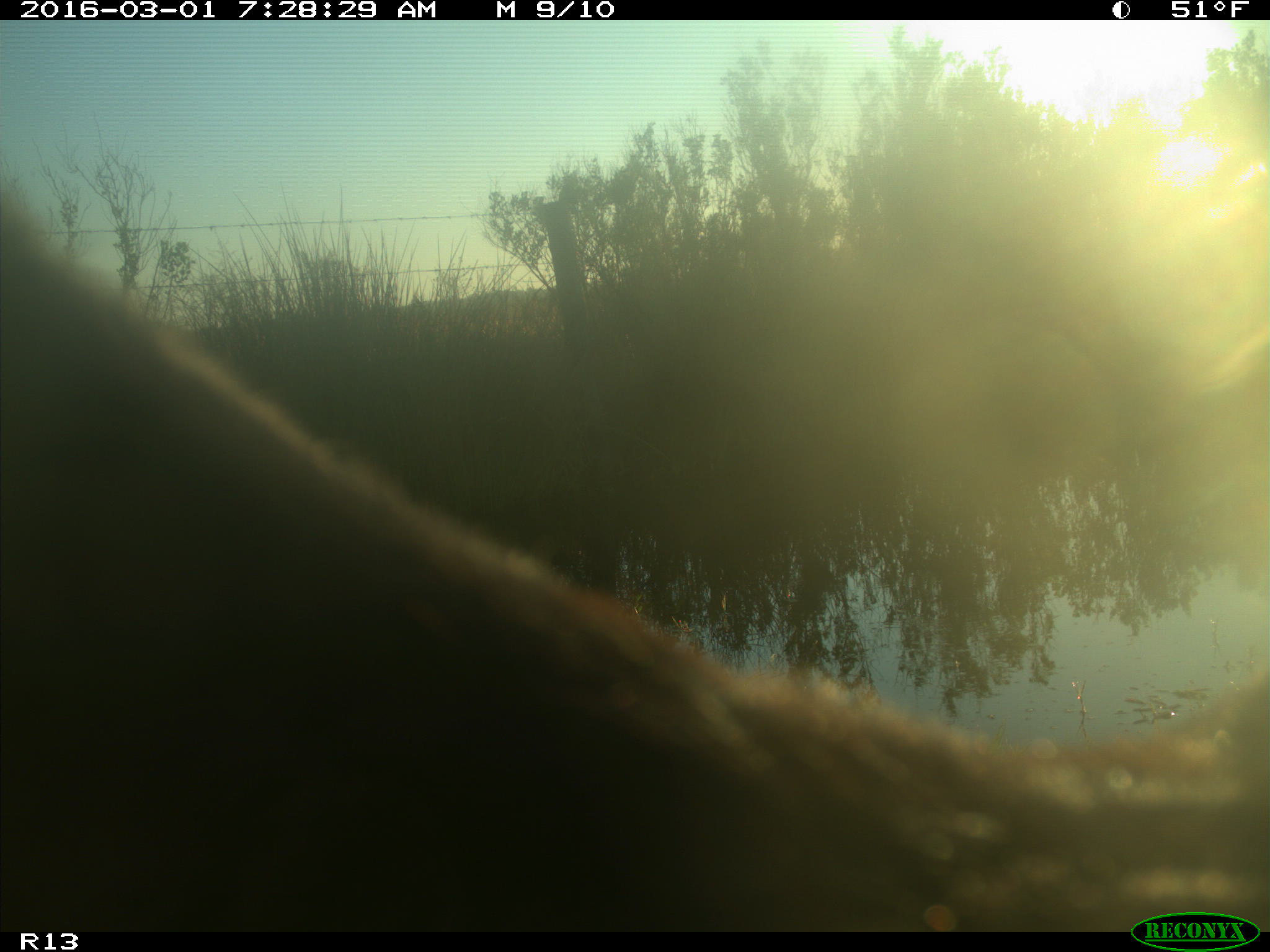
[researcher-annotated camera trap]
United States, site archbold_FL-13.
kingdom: Animalia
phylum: Chordata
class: Mammalia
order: Artiodactyla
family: Bovidae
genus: Bos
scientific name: Bos taurus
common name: domestic cow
Bos taurus (domestic cow).